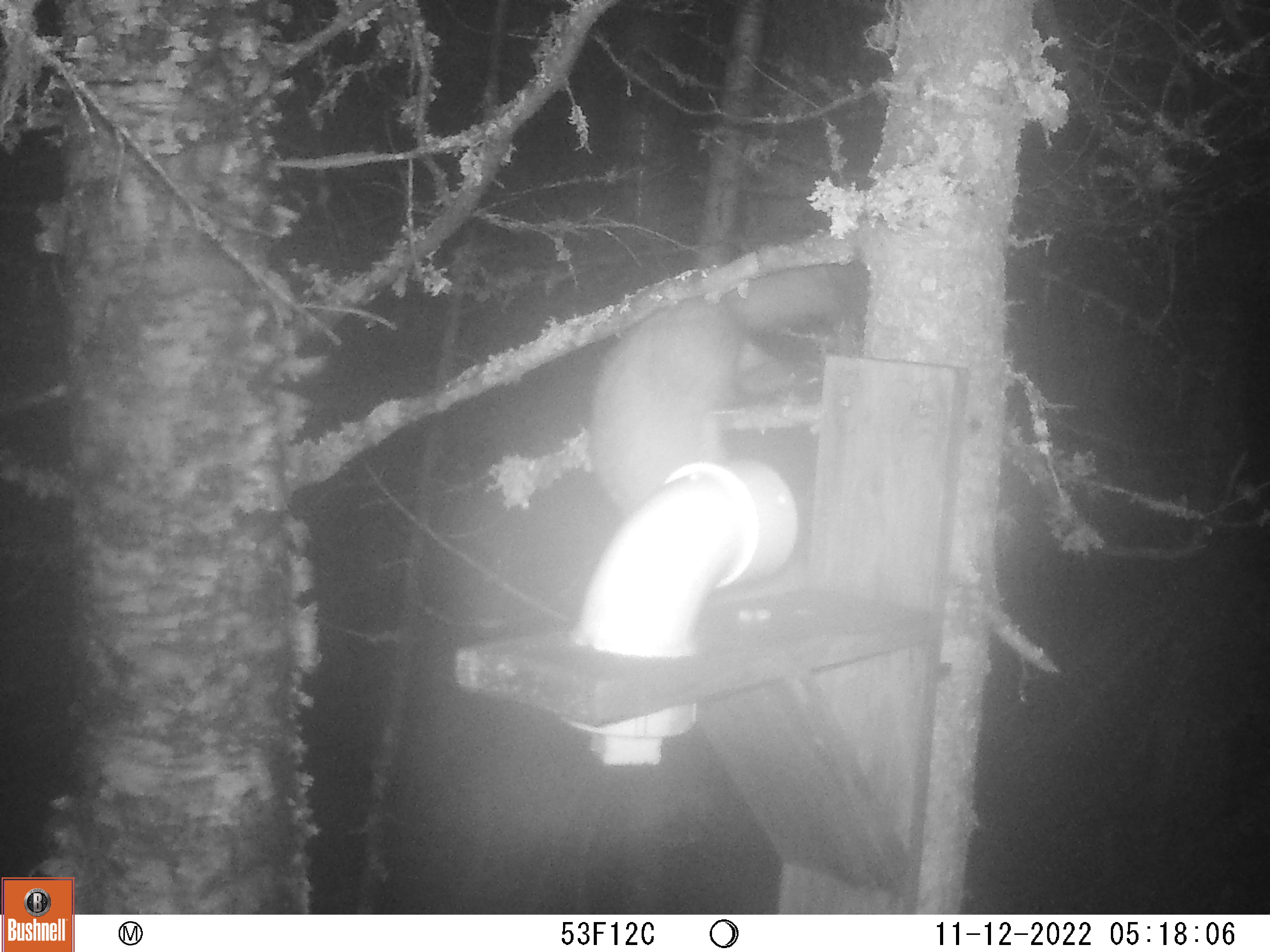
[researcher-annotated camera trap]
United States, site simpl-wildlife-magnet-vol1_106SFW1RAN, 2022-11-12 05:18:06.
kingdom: Animalia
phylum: Chordata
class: Mammalia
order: Carnivora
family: Mustelidae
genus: Martes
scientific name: Martes americana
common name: american marten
American marten (Martes americana).